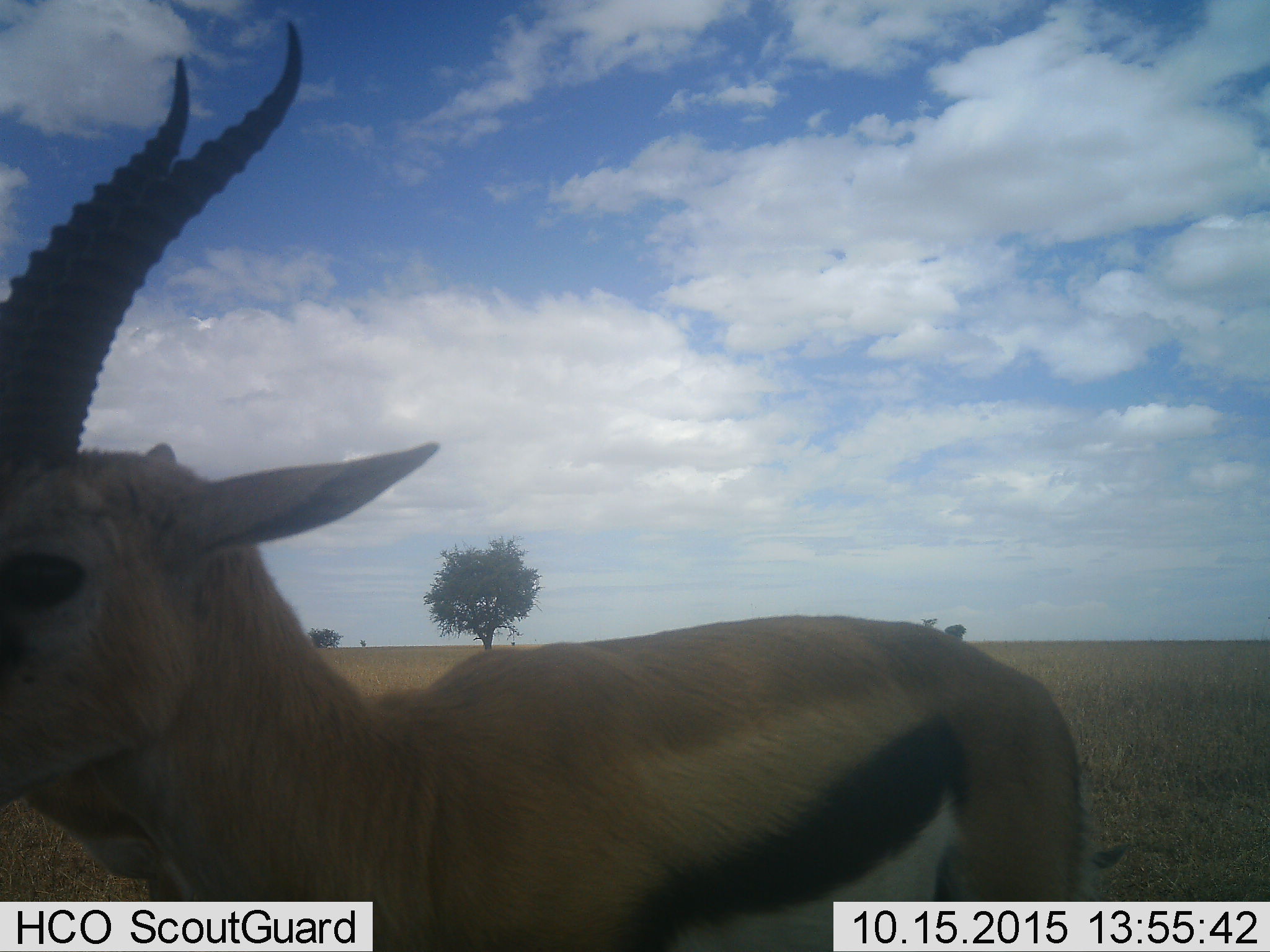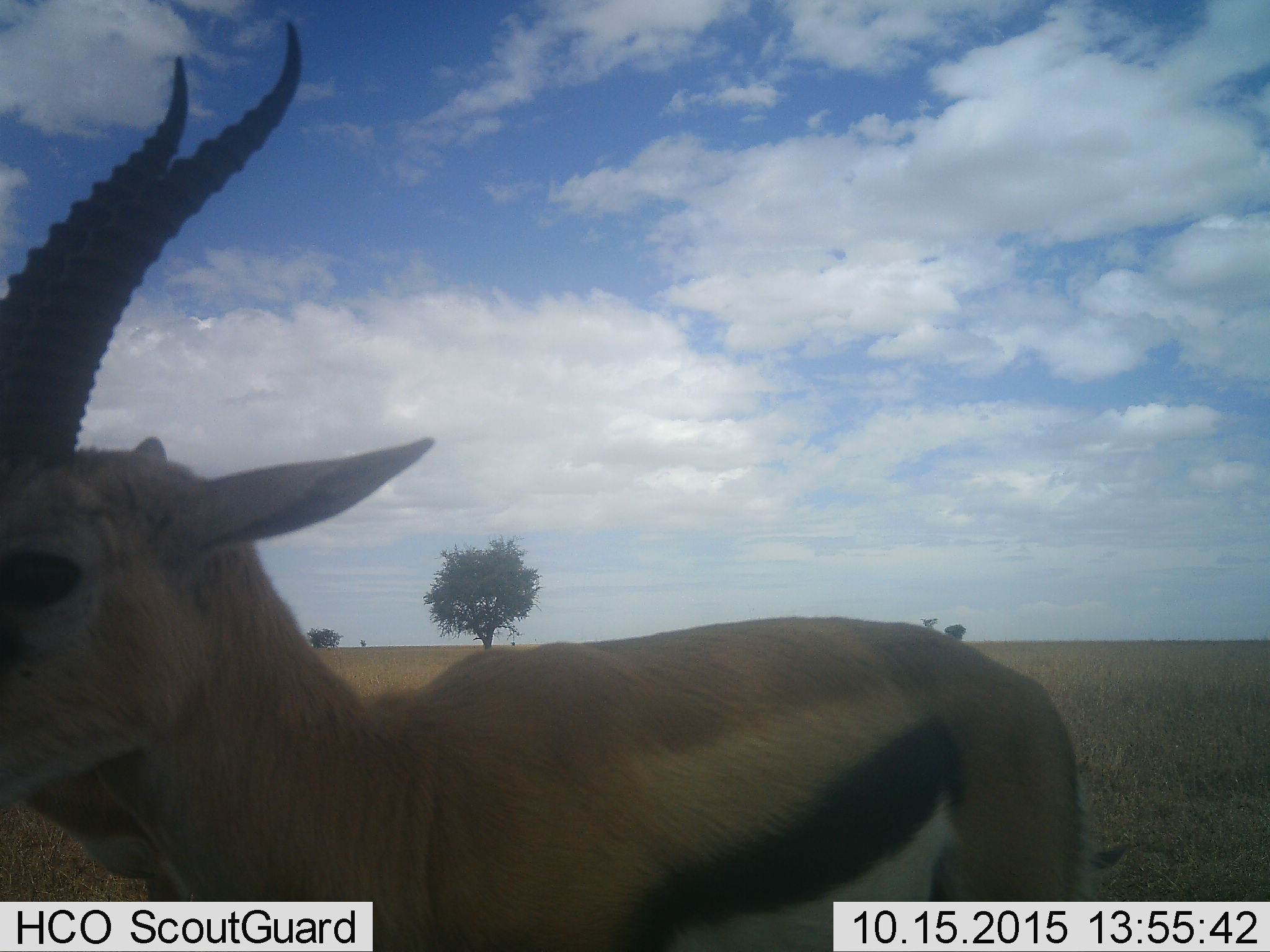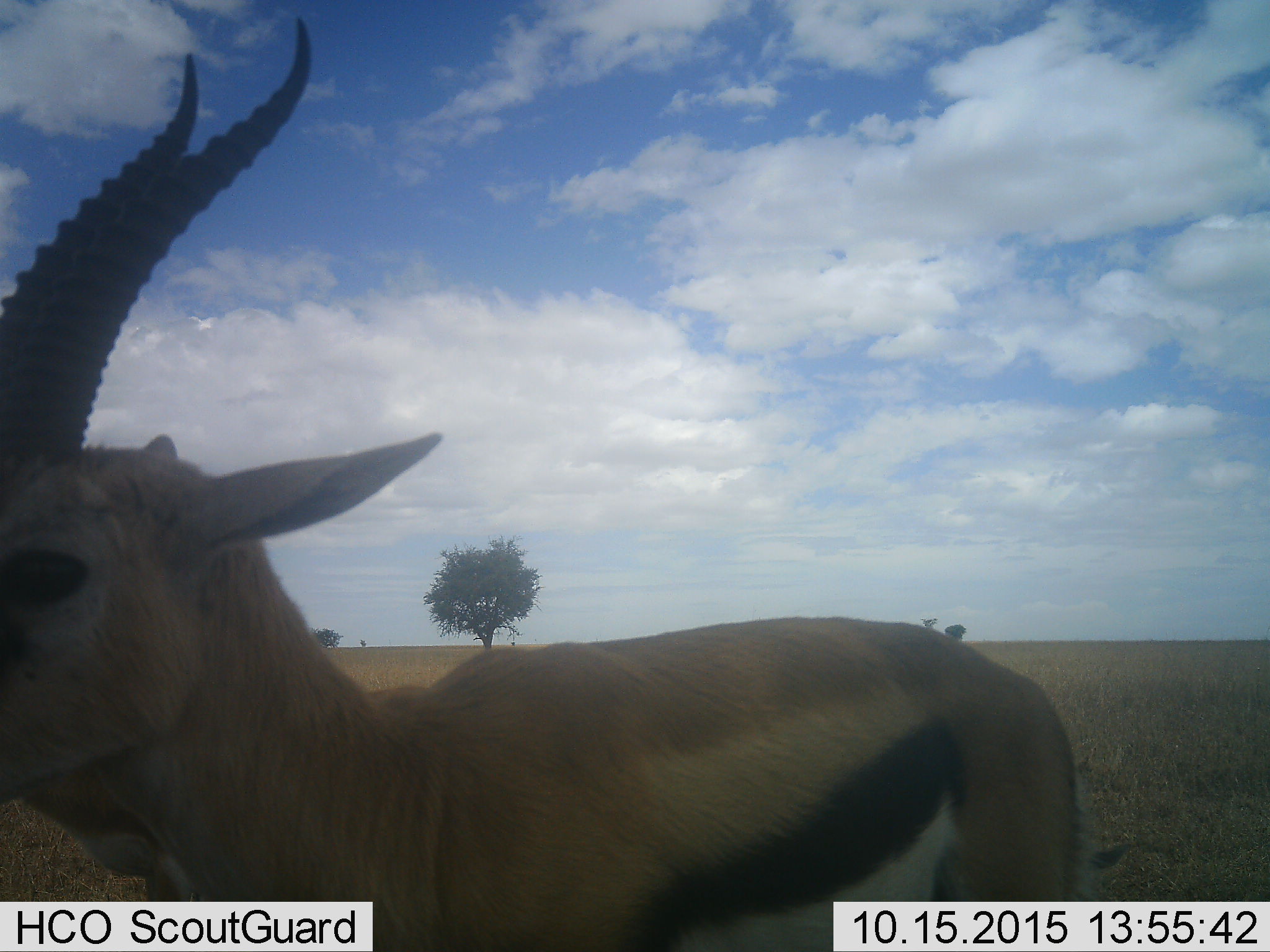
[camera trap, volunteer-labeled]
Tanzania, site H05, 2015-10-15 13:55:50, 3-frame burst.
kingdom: Animalia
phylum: Chordata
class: Mammalia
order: Artiodactyla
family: Bovidae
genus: Eudorcas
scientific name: Eudorcas thomsonii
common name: thomson's gazelle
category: gazellethomsons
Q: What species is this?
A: Gazellethomsons (thomson's gazelle) (Eudorcas thomsonii).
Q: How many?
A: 1.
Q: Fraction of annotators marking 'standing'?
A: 89%.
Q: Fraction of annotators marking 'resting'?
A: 0%.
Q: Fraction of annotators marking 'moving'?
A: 0%.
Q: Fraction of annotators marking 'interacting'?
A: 0%.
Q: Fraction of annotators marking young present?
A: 0%.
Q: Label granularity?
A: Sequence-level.